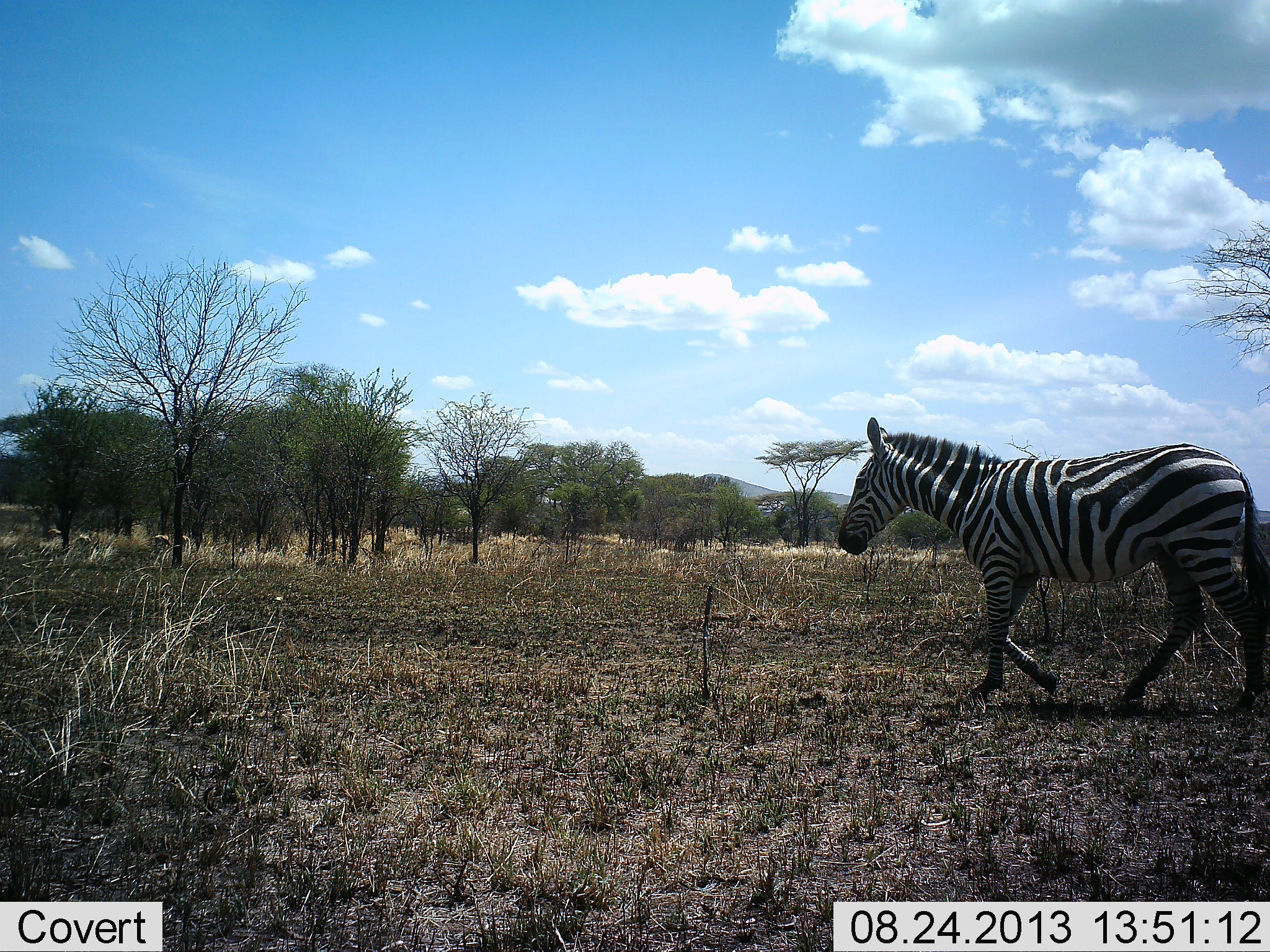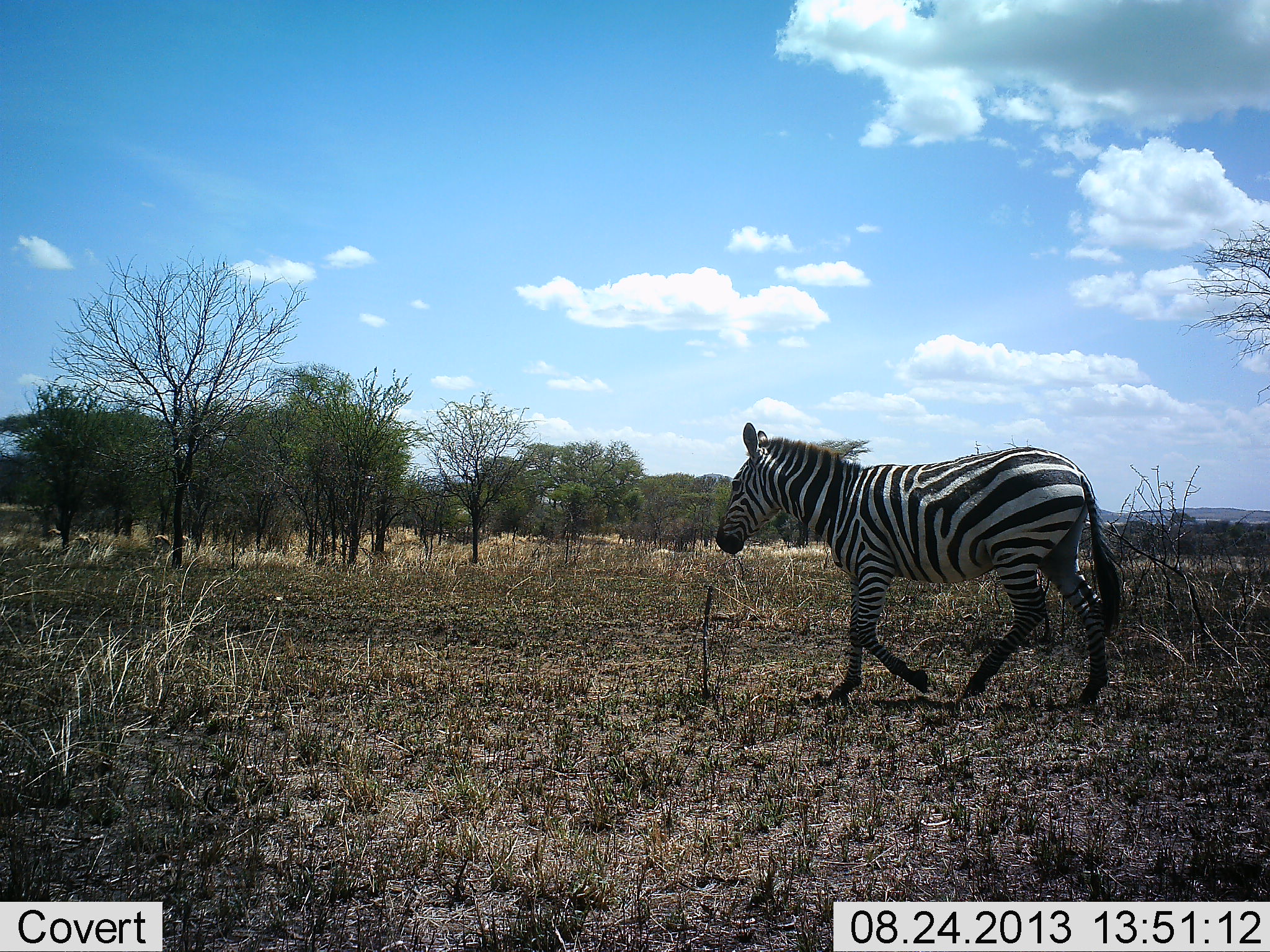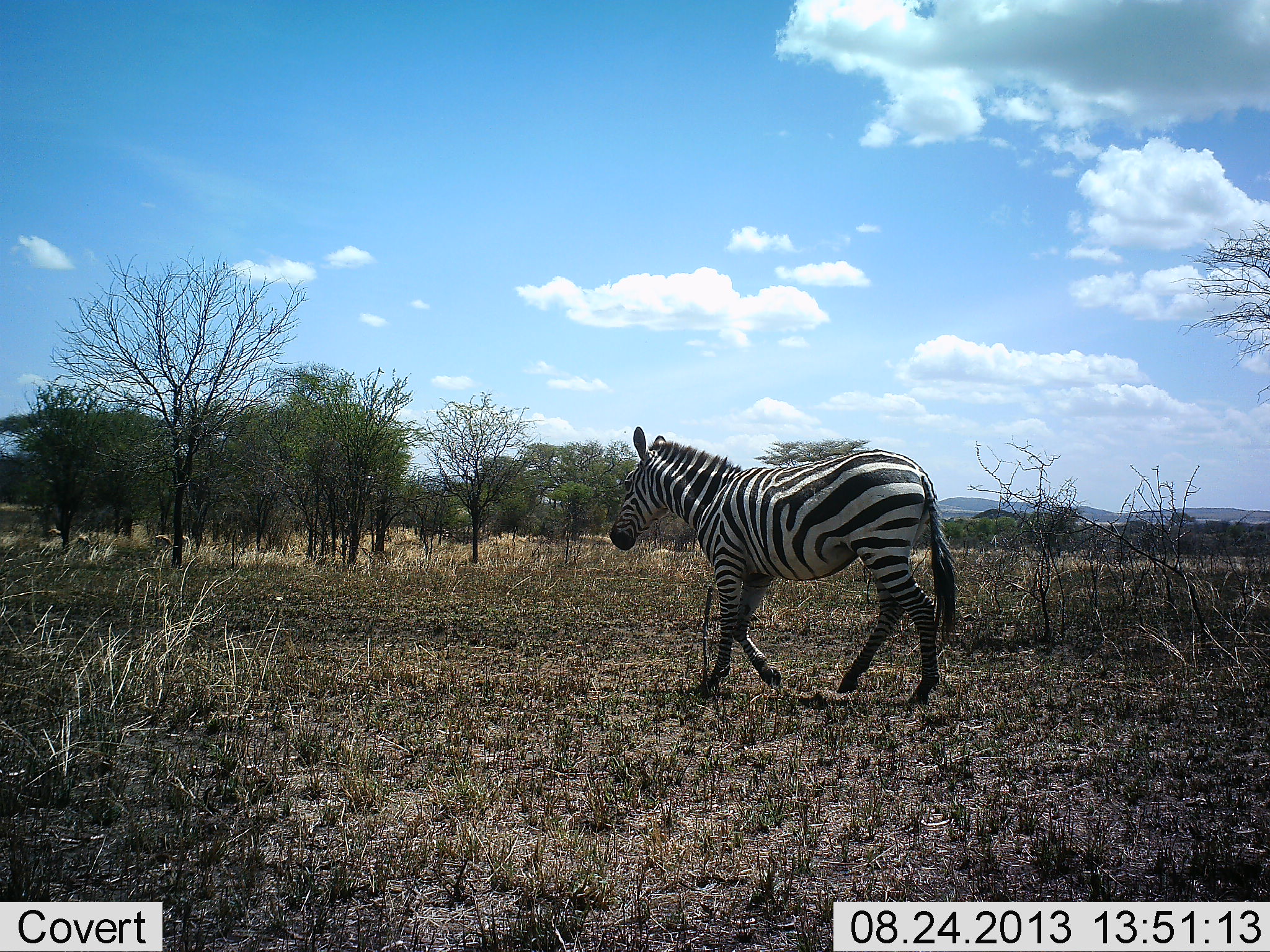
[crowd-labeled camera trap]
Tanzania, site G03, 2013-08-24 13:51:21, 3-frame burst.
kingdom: Animalia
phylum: Chordata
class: Mammalia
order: Perissodactyla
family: Equidae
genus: Equus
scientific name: Equus quagga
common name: plains zebra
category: zebra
Zebra (plains zebra) (Equus quagga), count 1. Behavior (volunteer vote fractions): standing 0%, resting 0%, moving 100%, interacting 0%. Young present (vote fraction): 0%. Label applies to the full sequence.